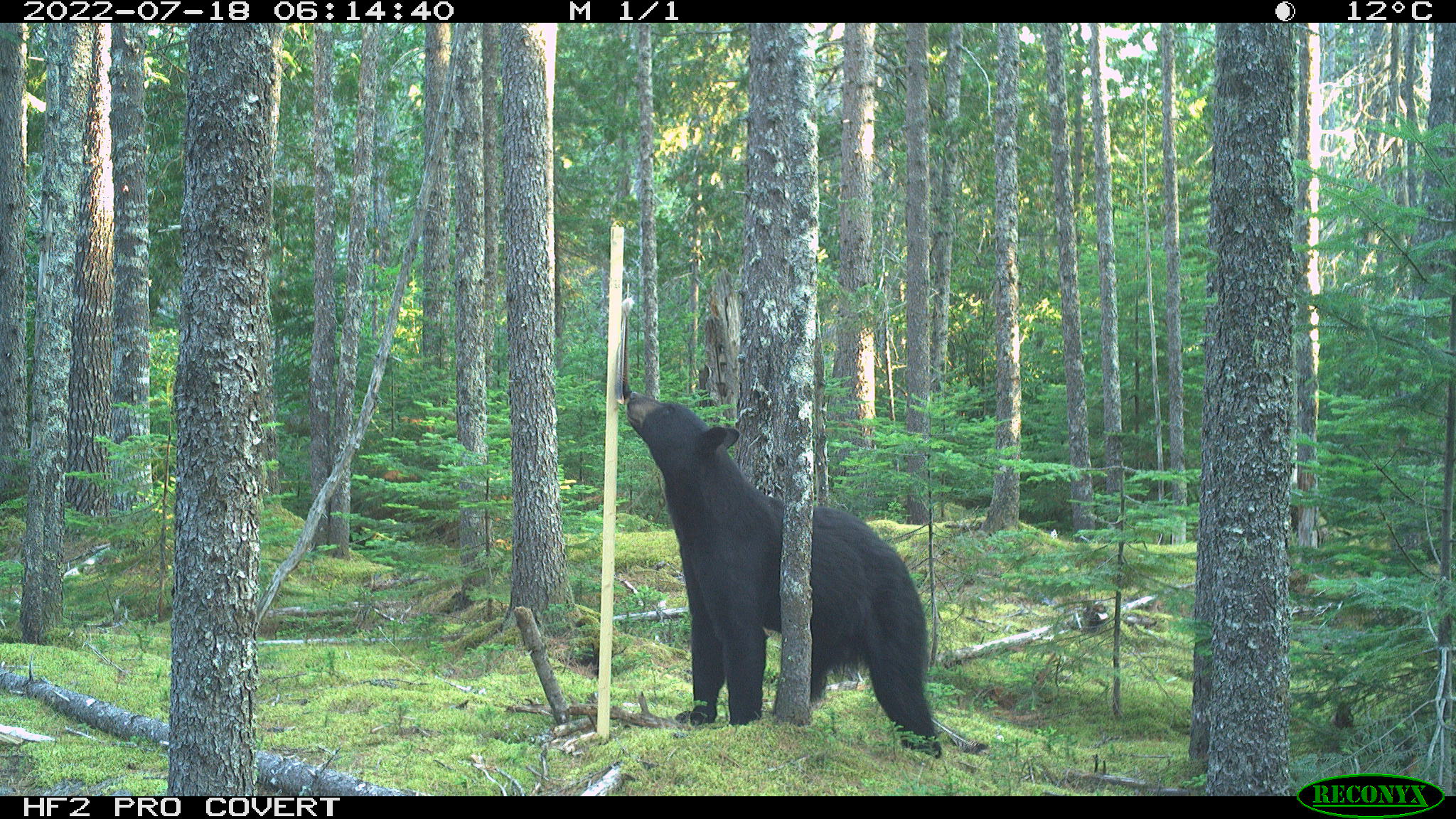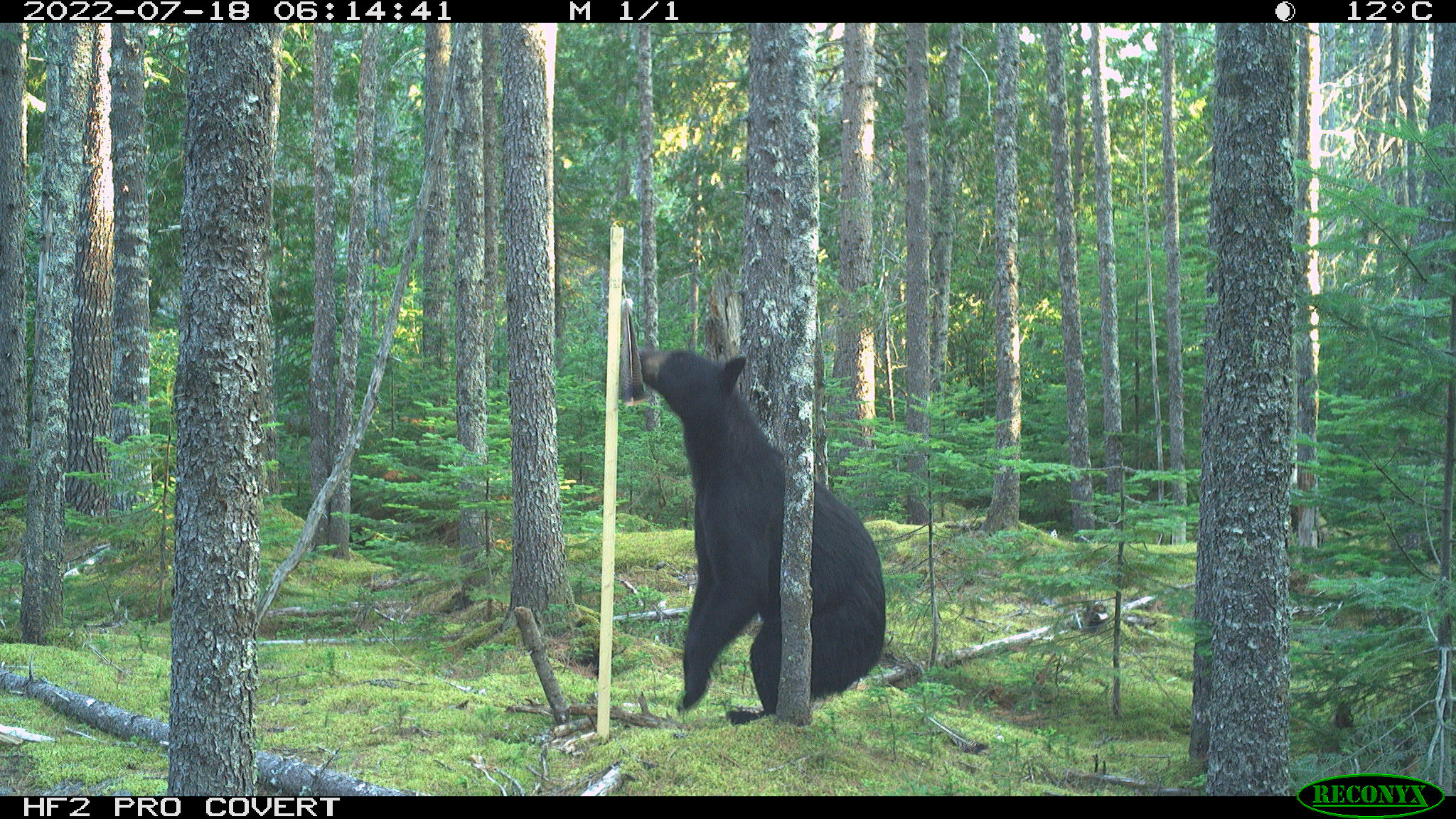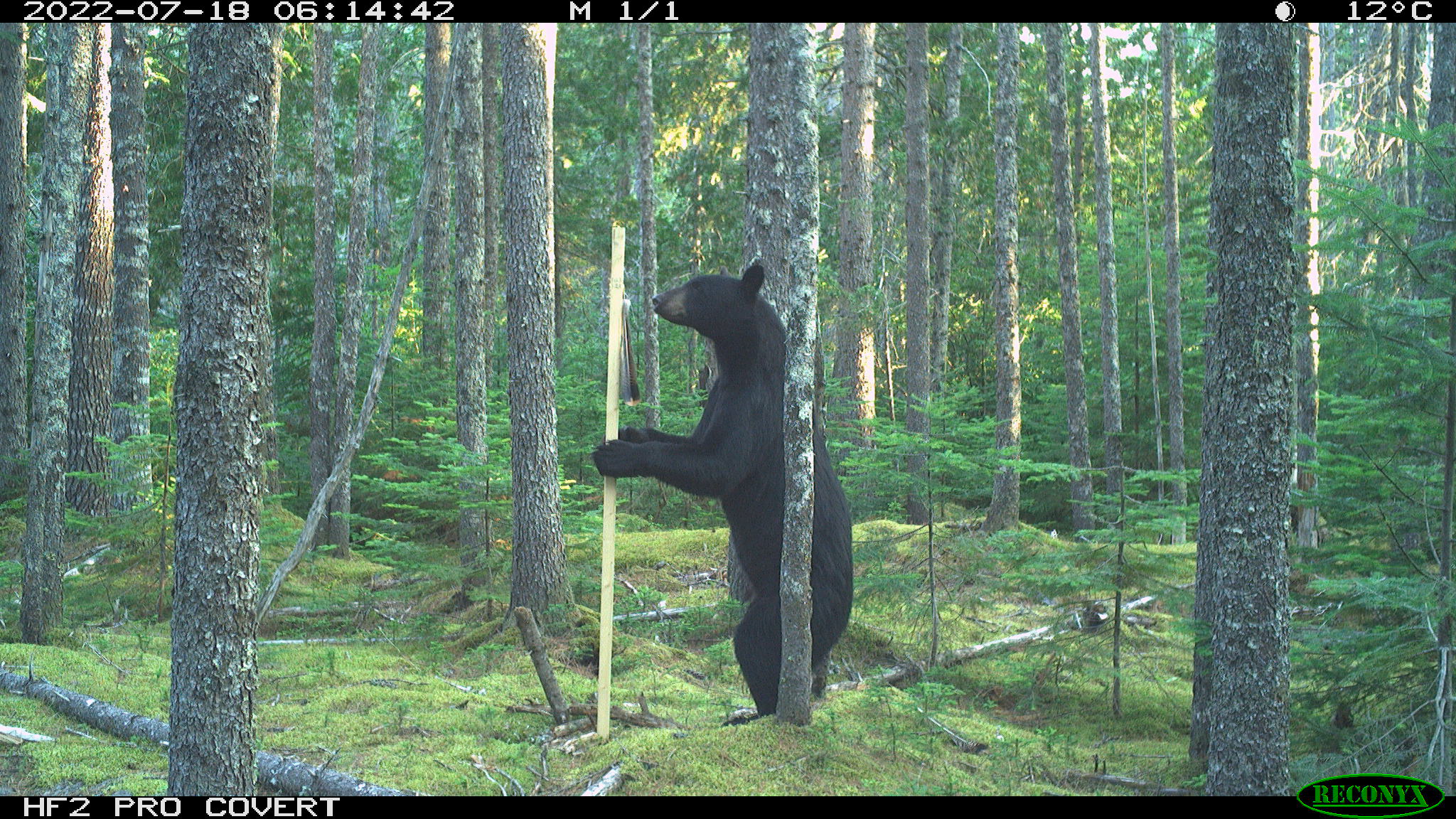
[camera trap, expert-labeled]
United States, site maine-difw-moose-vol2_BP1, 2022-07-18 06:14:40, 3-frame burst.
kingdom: Animalia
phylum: Chordata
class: Mammalia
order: Carnivora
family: Ursidae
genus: Ursus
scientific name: Ursus americanus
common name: black bear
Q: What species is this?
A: Black bear (Ursus americanus).